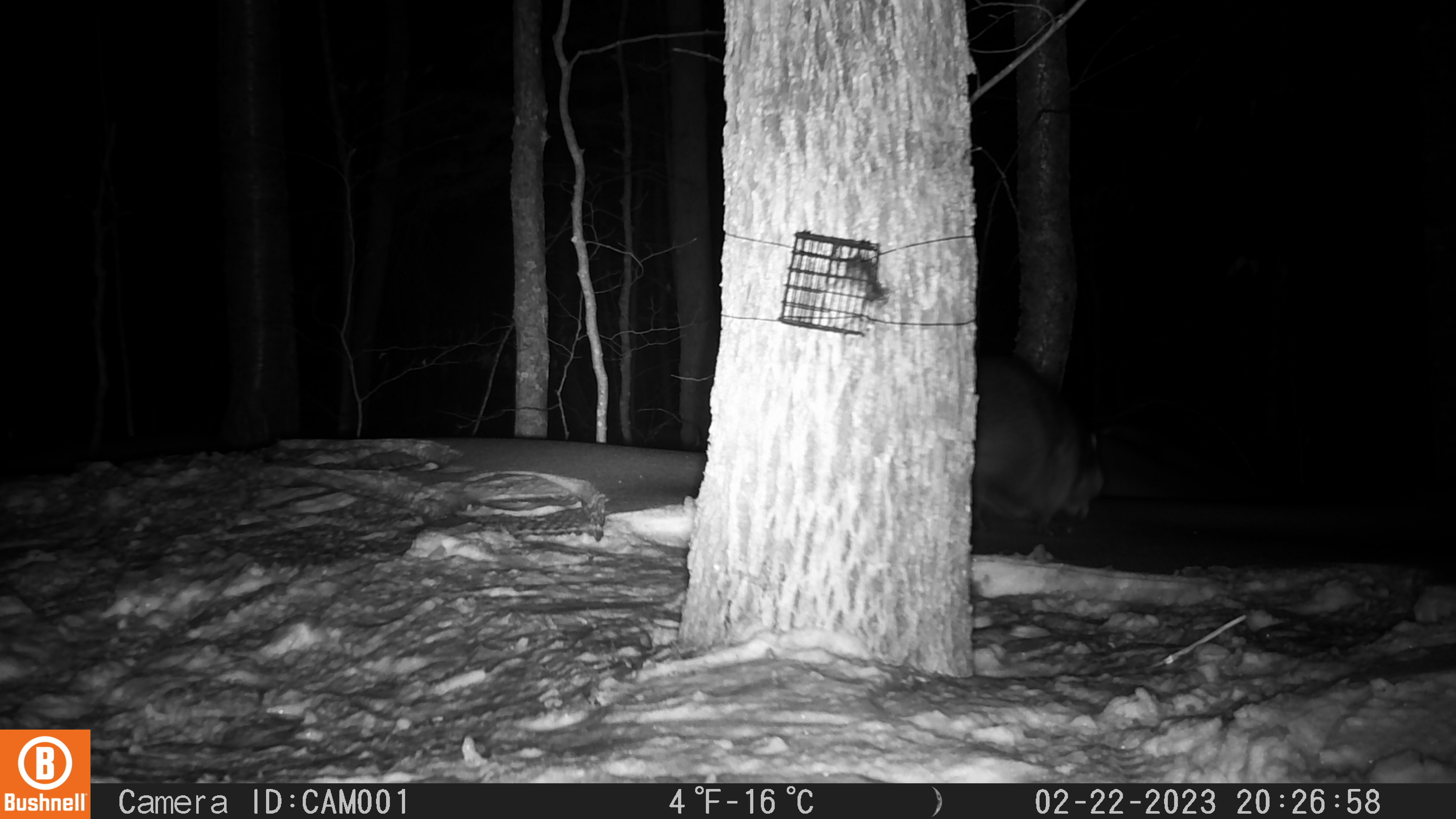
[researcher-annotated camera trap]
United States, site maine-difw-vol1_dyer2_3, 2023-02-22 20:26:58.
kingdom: Animalia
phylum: Chordata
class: Mammalia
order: Carnivora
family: Procyonidae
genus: Procyon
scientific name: Procyon lotor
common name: raccoon